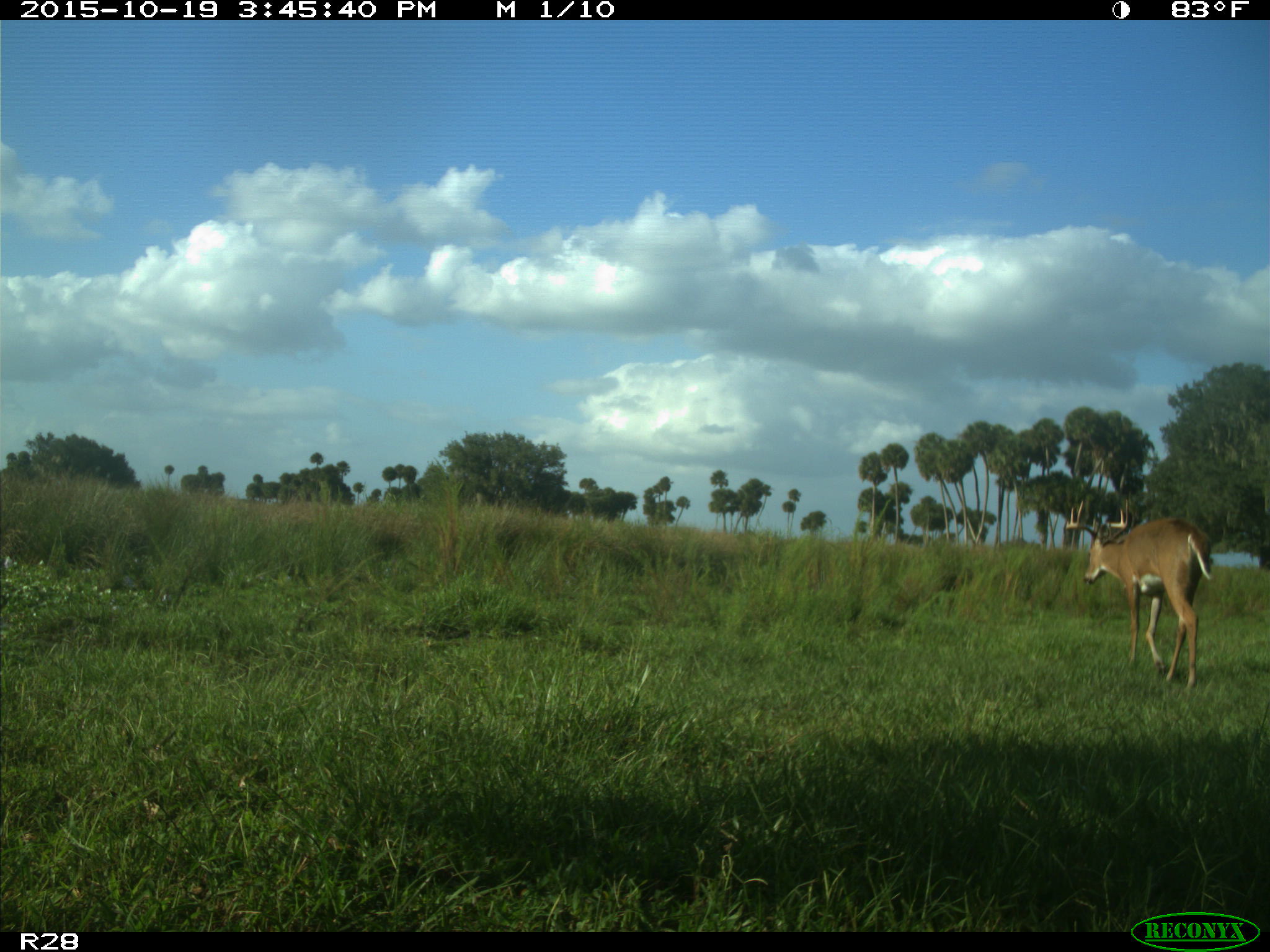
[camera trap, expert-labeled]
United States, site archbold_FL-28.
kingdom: Animalia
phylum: Chordata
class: Mammalia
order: Artiodactyla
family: Cervidae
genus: Odocoileus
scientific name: Odocoileus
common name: deer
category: unidentified deer